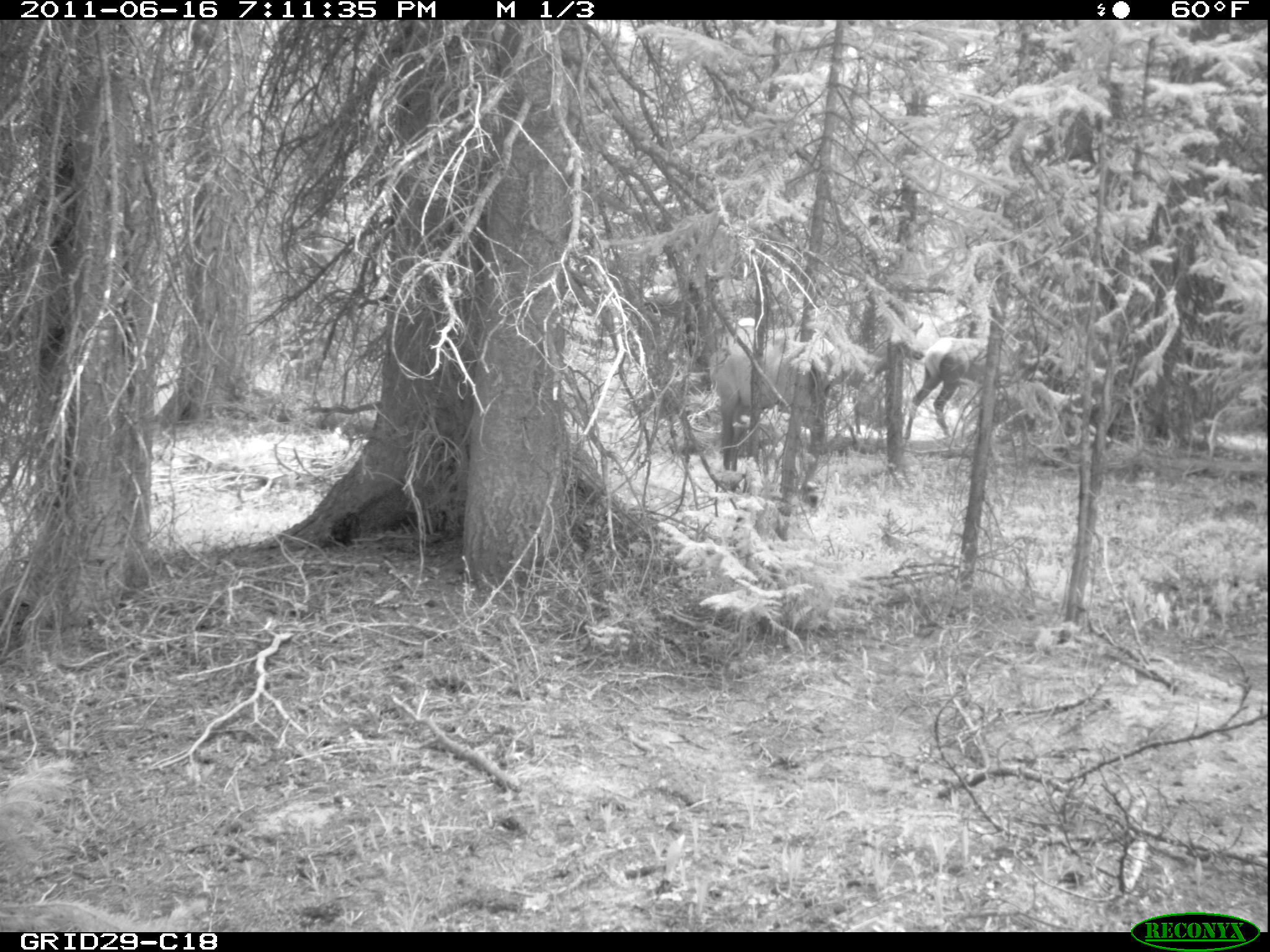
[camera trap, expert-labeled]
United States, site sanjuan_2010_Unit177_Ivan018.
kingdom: Animalia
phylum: Chordata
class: Mammalia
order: Artiodactyla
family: Cervidae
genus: Cervus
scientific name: Cervus elaphus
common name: red deer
Cervus elaphus (red deer).